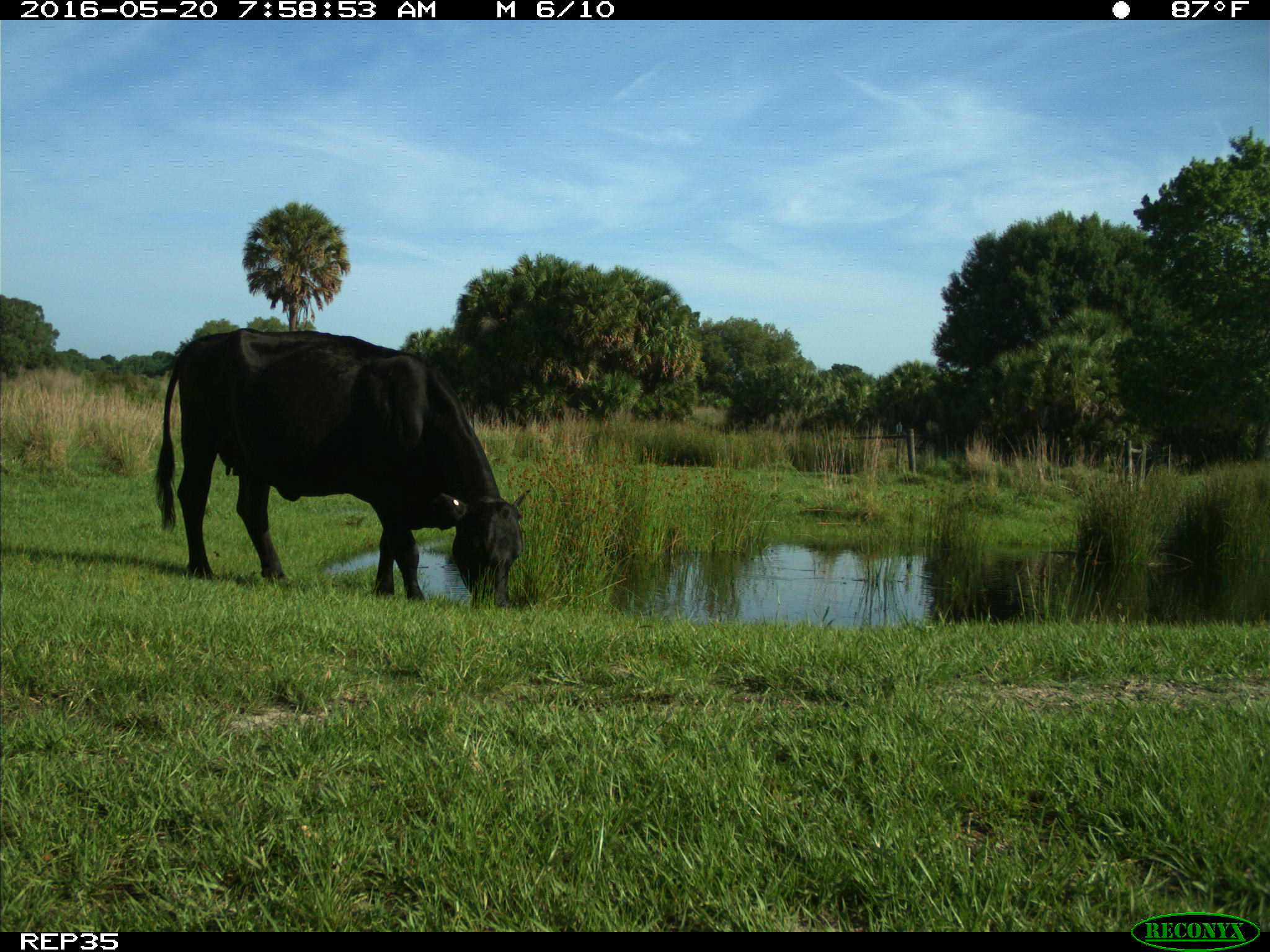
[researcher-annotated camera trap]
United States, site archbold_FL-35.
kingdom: Animalia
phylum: Chordata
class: Mammalia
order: Artiodactyla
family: Bovidae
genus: Bos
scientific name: Bos taurus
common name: domestic cow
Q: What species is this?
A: Bos taurus (domestic cow).